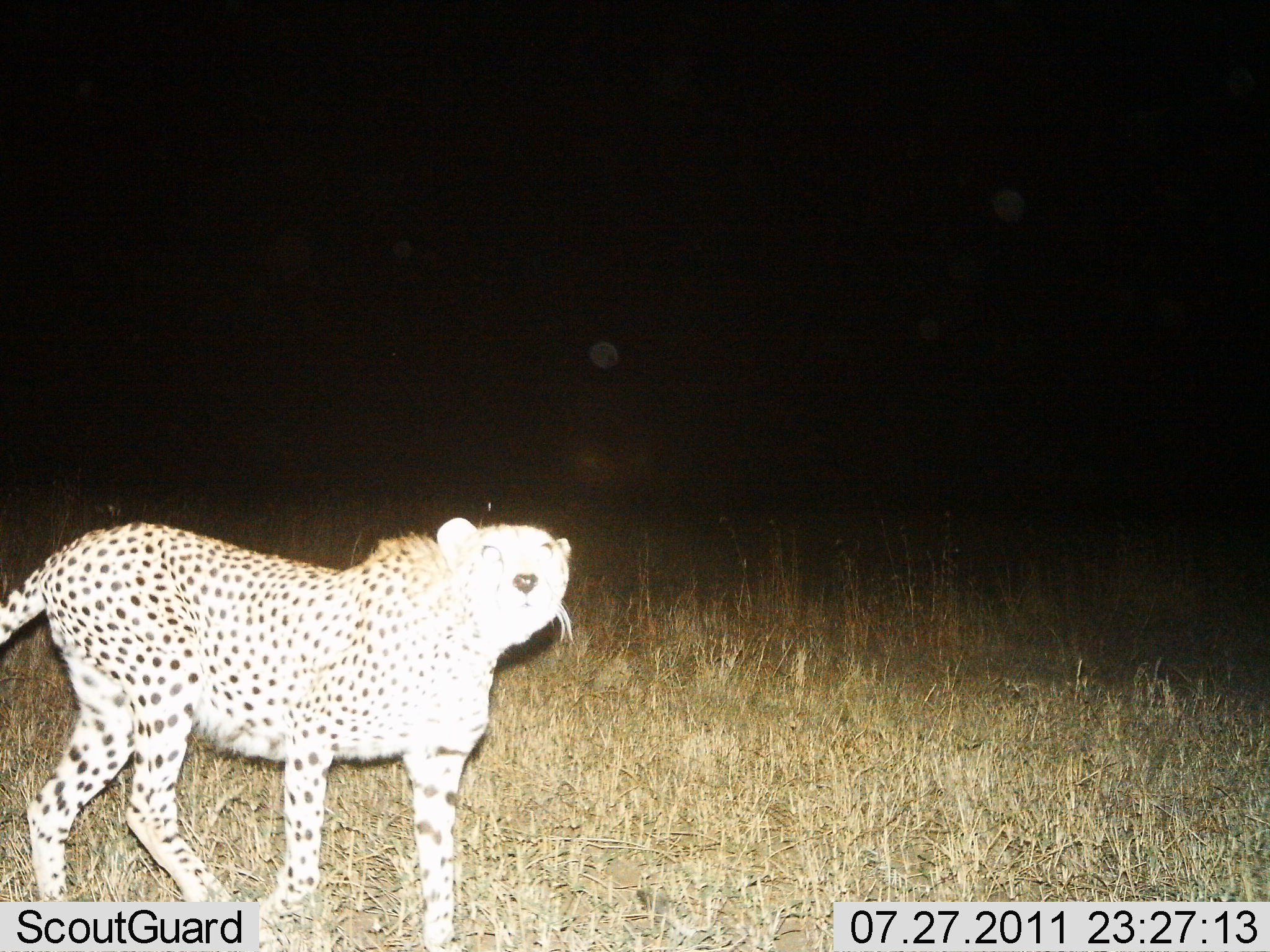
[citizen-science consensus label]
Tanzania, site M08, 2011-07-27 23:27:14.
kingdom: Animalia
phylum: Chordata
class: Mammalia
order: Carnivora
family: Felidae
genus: Acinonyx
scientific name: Acinonyx jubatus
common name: cheetah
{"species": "cheetah (Acinonyx jubatus)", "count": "1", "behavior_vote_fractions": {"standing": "55%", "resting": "0%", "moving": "36%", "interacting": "9%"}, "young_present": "0%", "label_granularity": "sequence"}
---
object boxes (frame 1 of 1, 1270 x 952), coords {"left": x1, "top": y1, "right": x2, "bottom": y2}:
animal: {"left": 0, "top": 518, "right": 579, "bottom": 952}